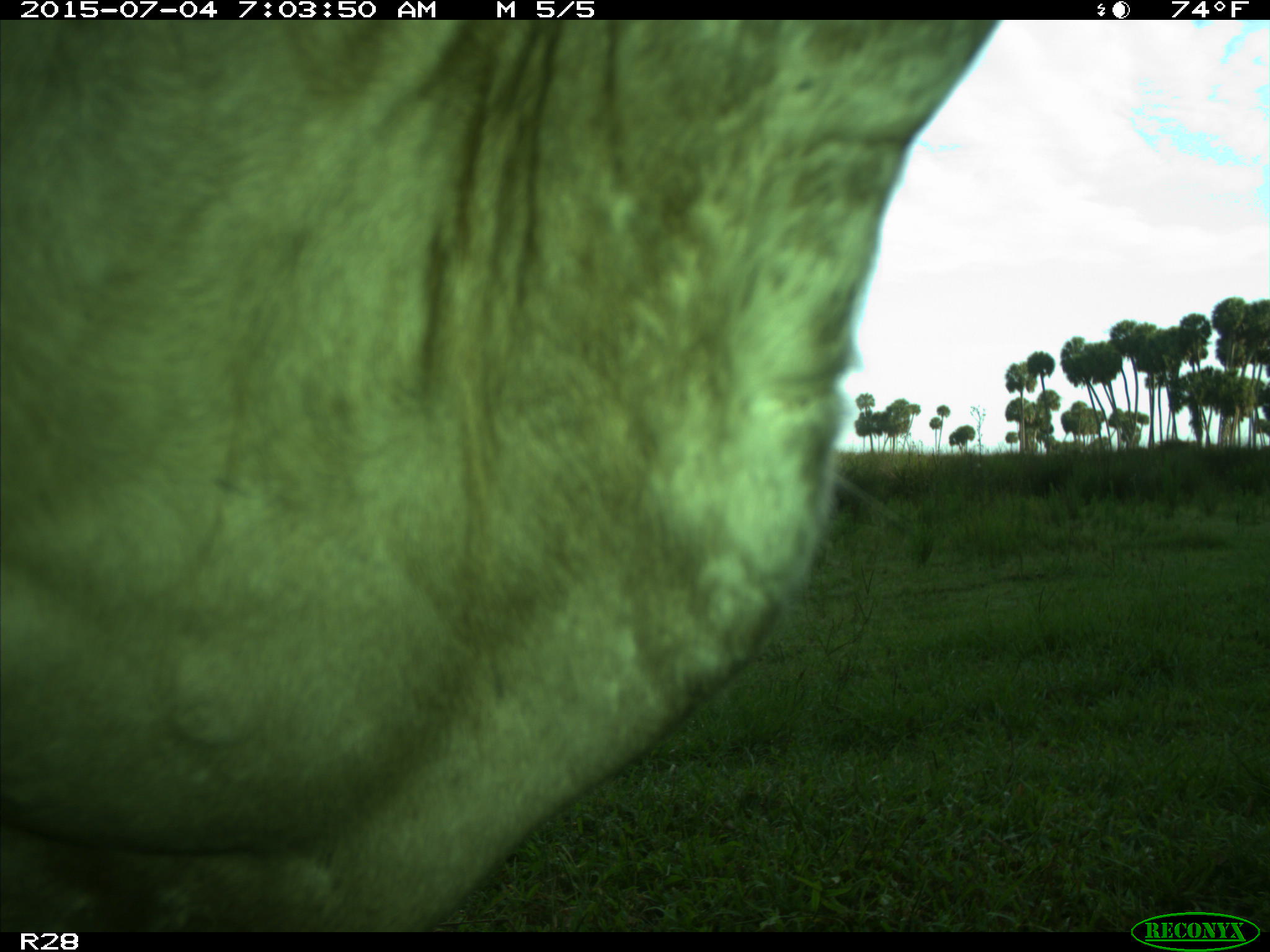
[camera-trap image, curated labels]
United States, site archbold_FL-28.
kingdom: Animalia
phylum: Chordata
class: Mammalia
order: Artiodactyla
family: Bovidae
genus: Bos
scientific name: Bos taurus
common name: domestic cow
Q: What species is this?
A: Bos taurus (domestic cow).